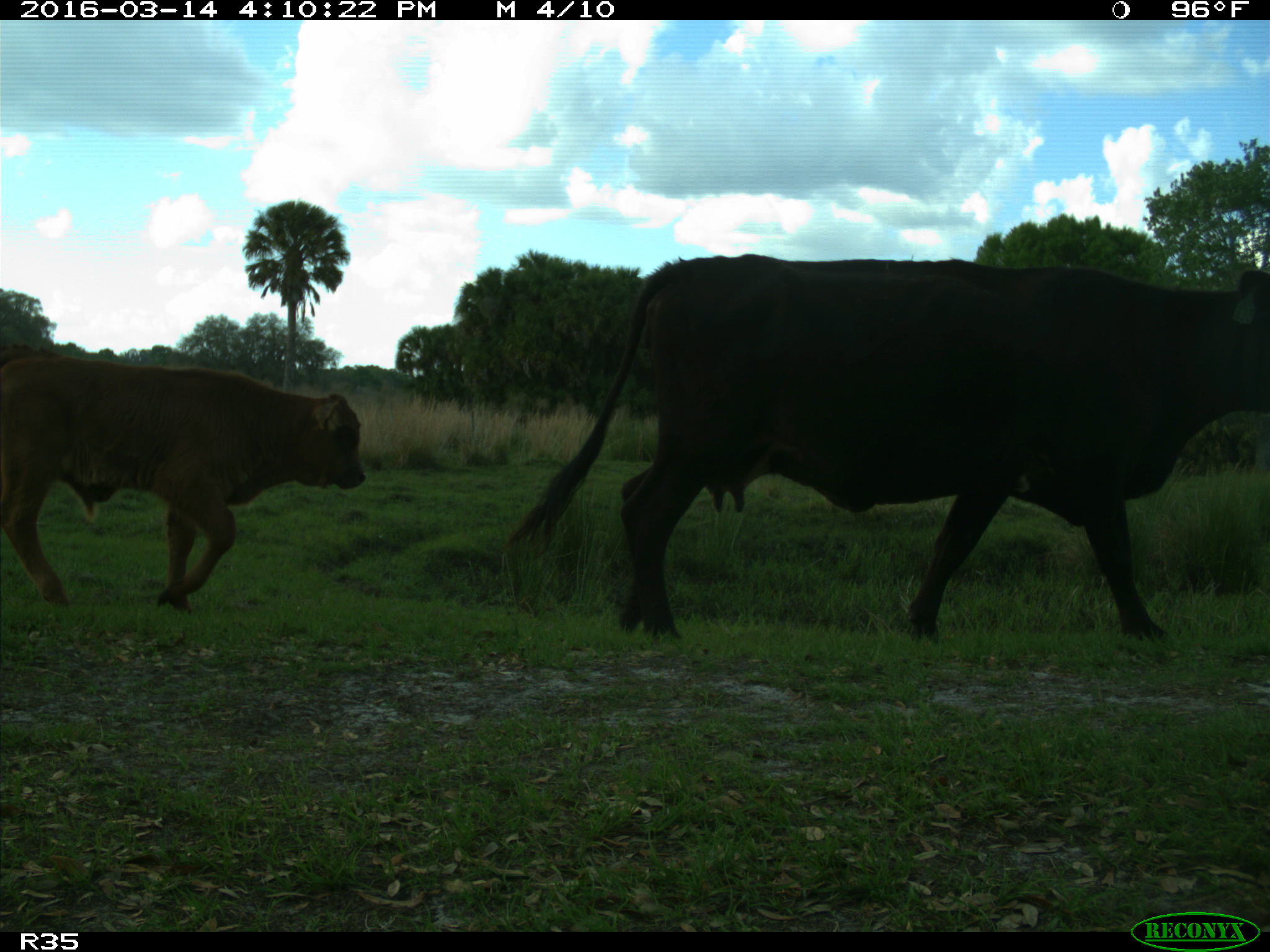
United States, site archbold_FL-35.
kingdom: Animalia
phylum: Chordata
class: Mammalia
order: Artiodactyla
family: Bovidae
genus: Bos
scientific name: Bos taurus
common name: domestic cow